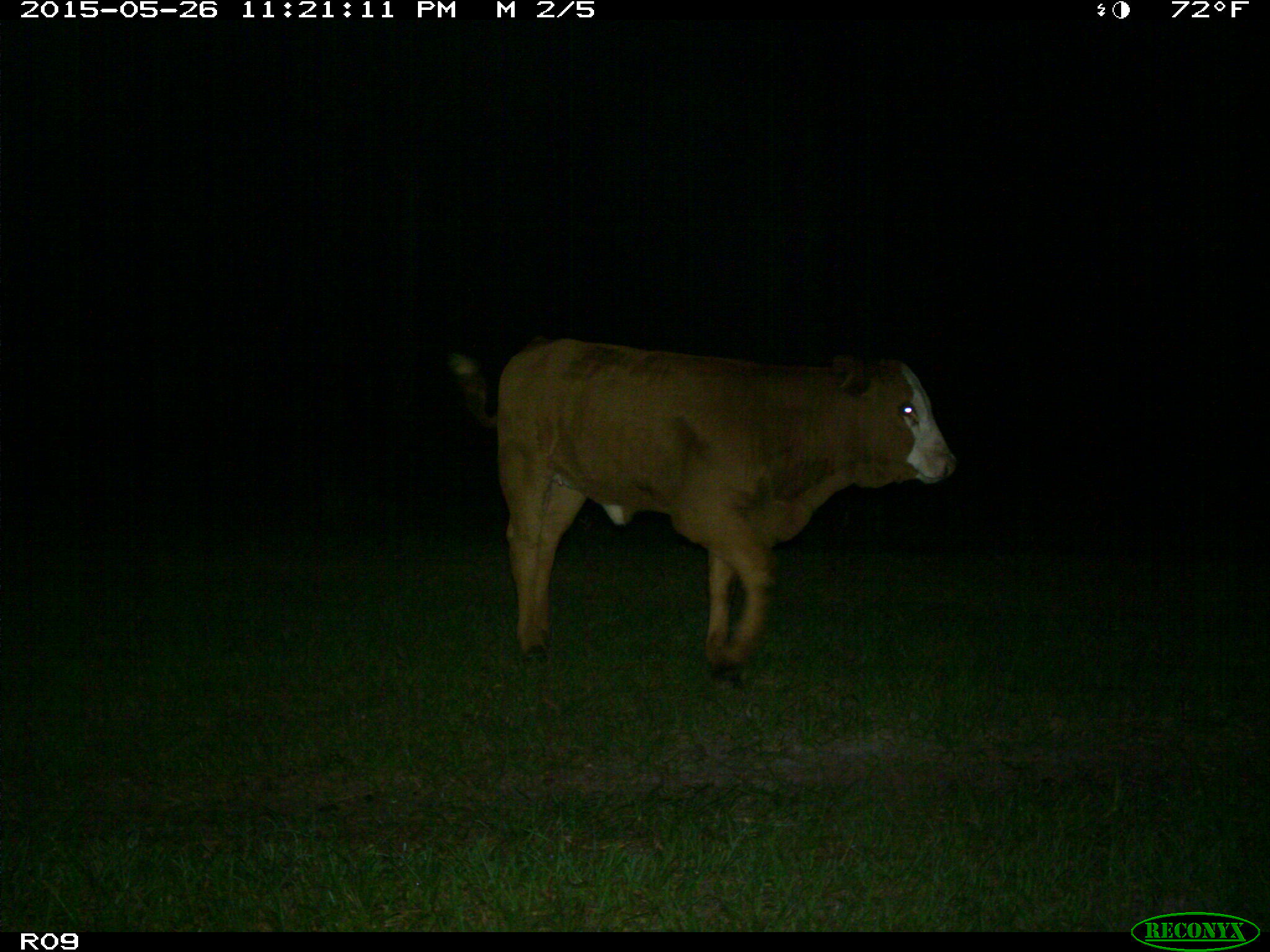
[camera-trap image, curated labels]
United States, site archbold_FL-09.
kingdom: Animalia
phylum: Chordata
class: Mammalia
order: Artiodactyla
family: Bovidae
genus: Bos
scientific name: Bos taurus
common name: domestic cow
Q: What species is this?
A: Bos taurus (domestic cow).